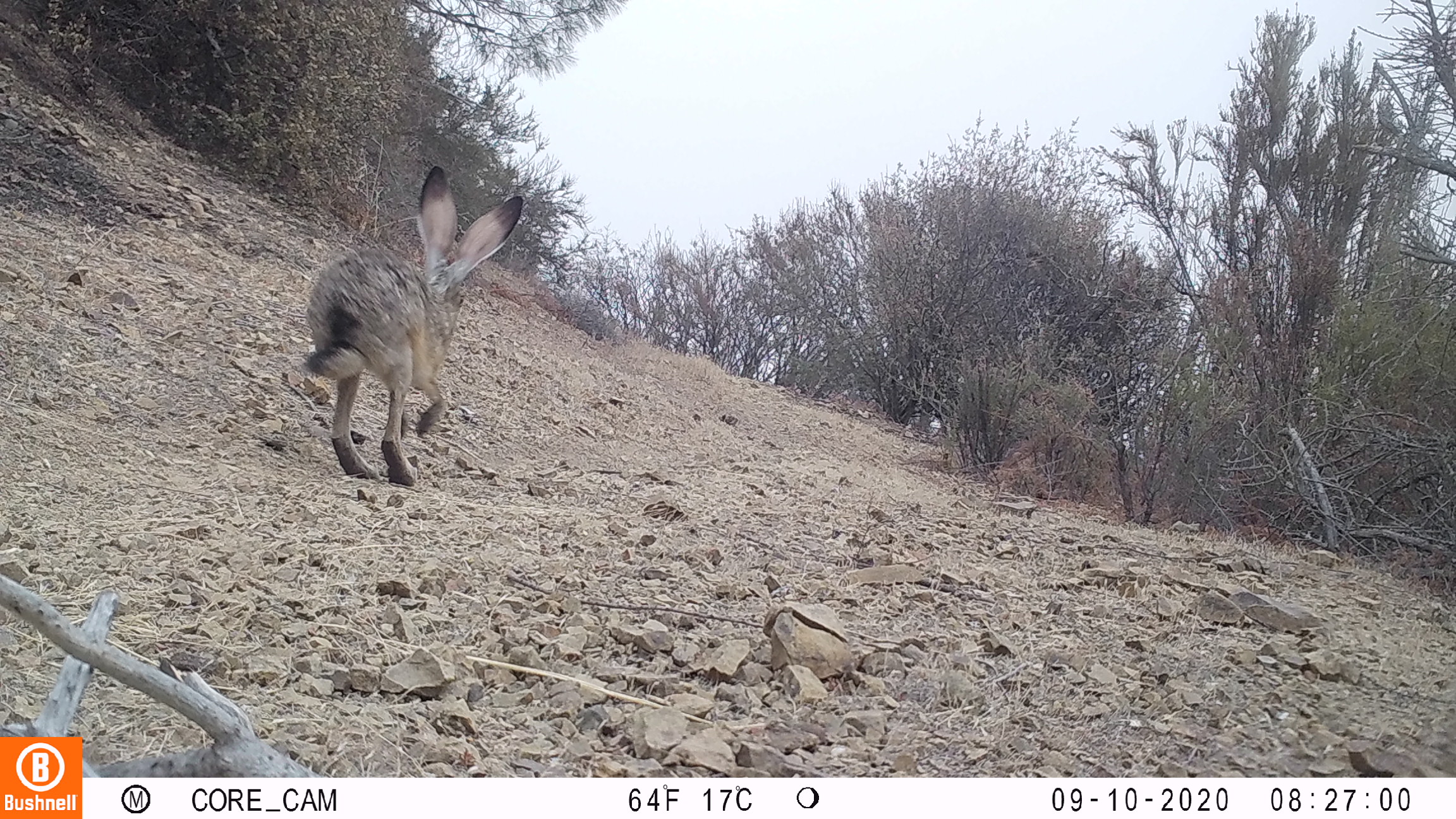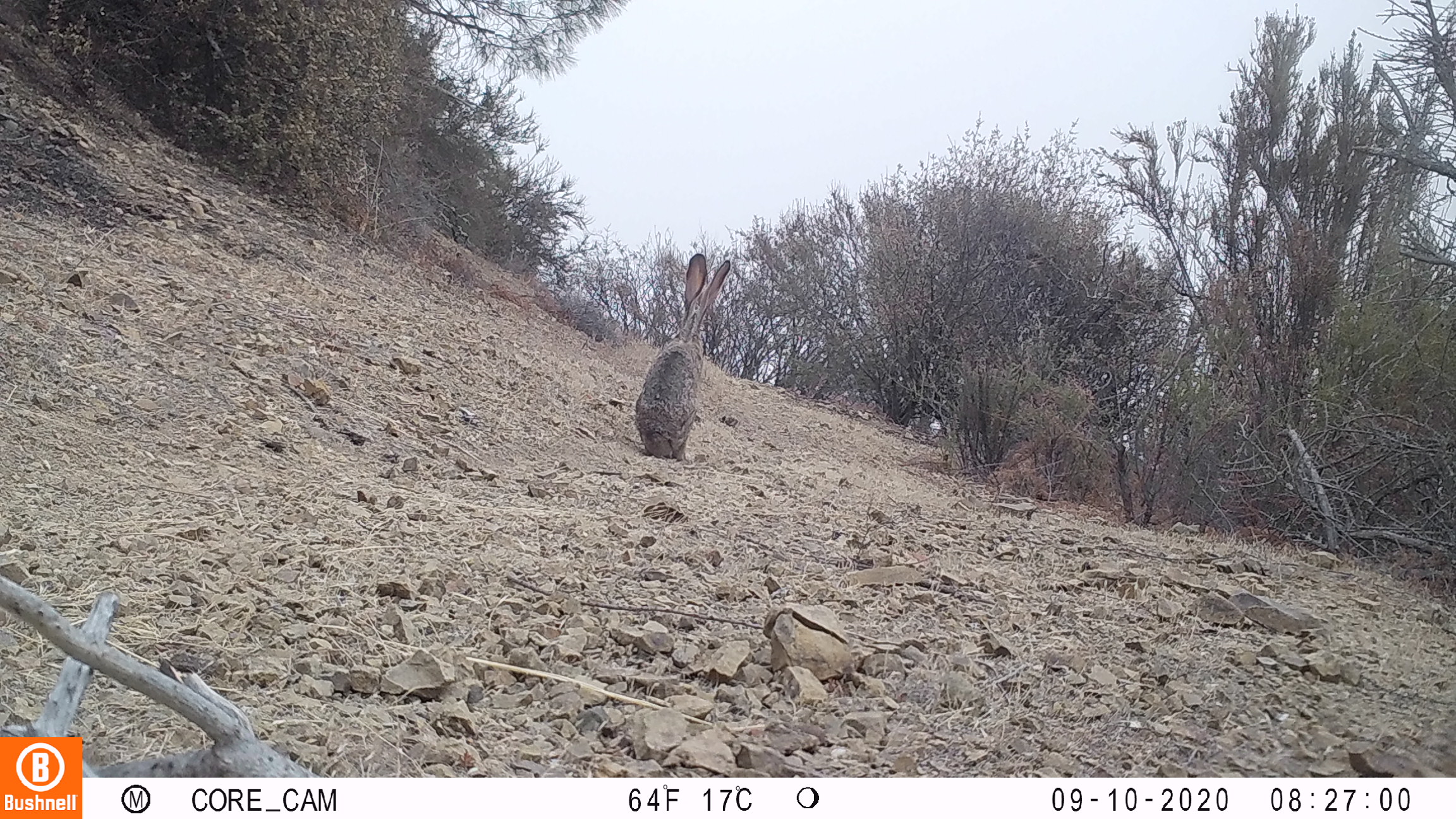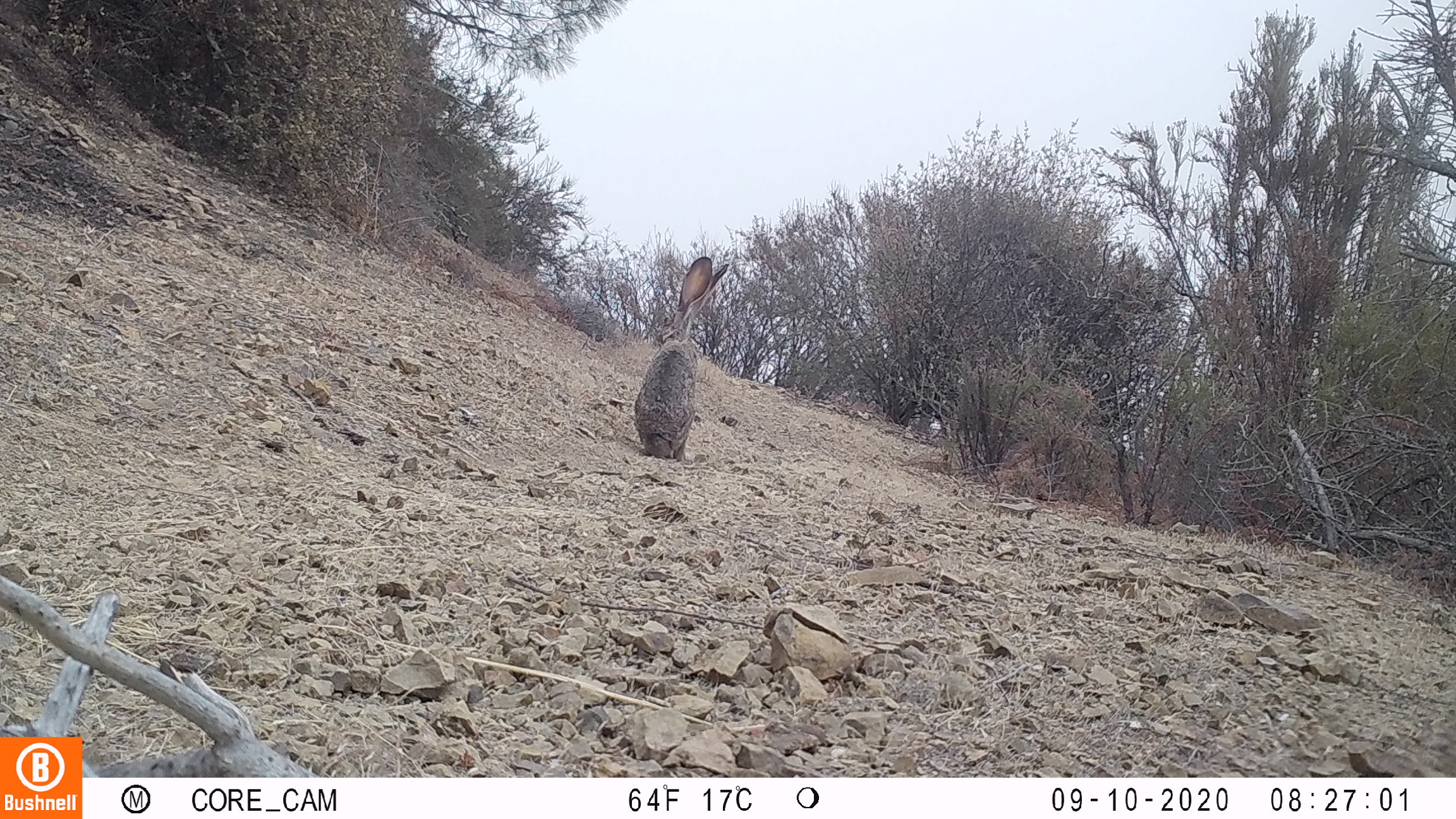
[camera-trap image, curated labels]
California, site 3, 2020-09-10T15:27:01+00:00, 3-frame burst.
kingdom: Animalia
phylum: Chordata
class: Mammalia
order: Lagomorpha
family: Leporidae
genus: Lepus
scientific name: Lepus californicus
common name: black-tailed jackrabbit